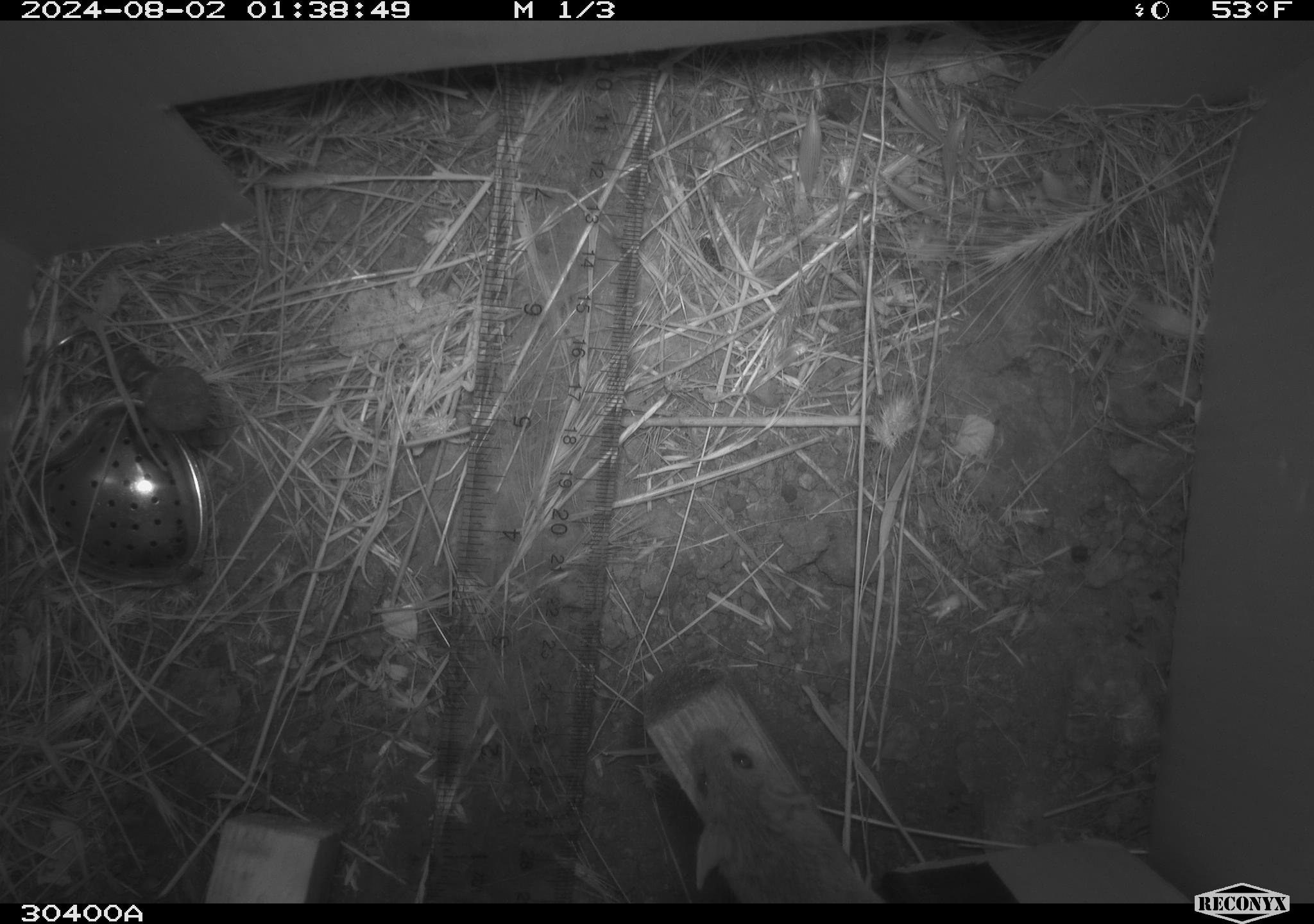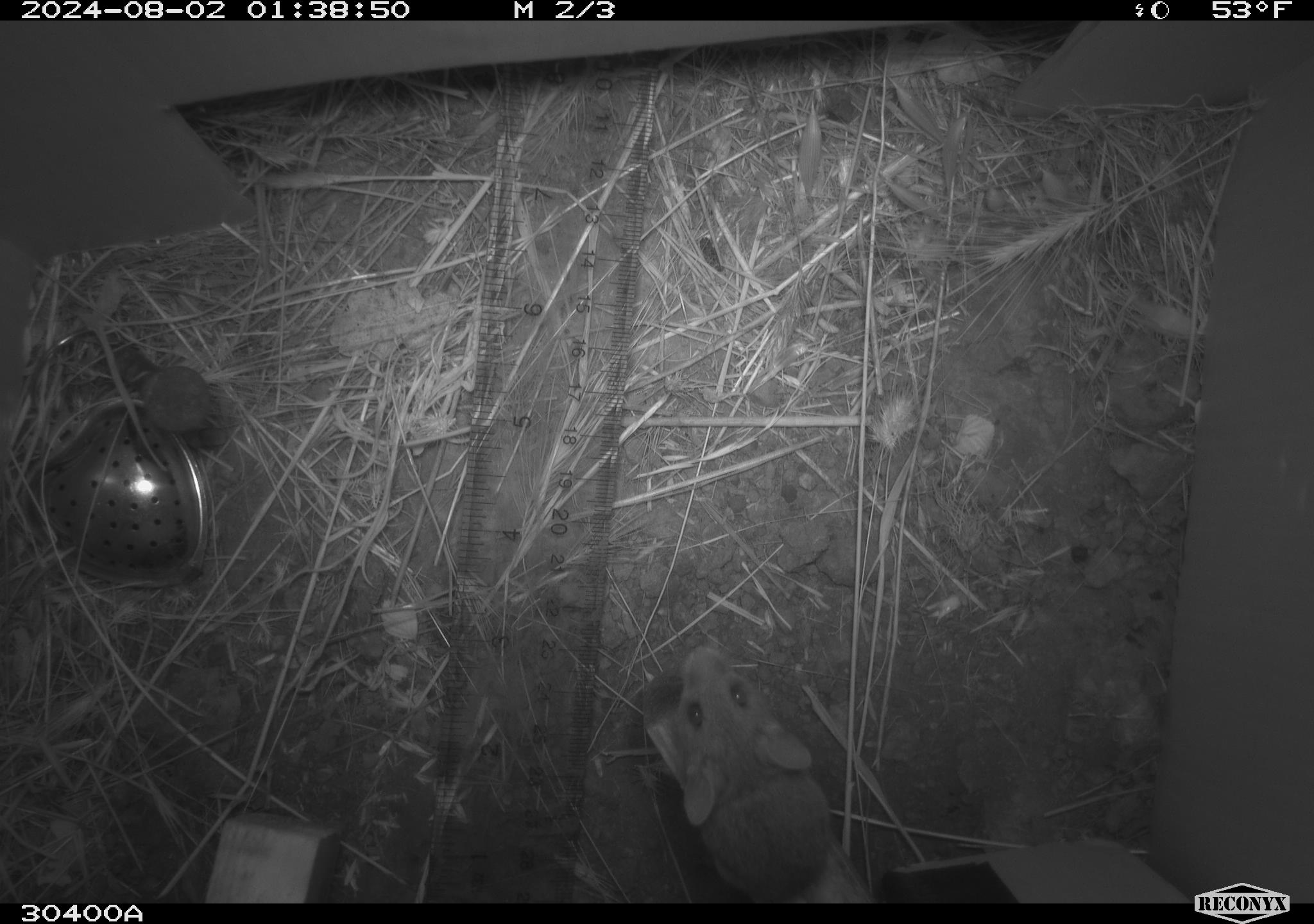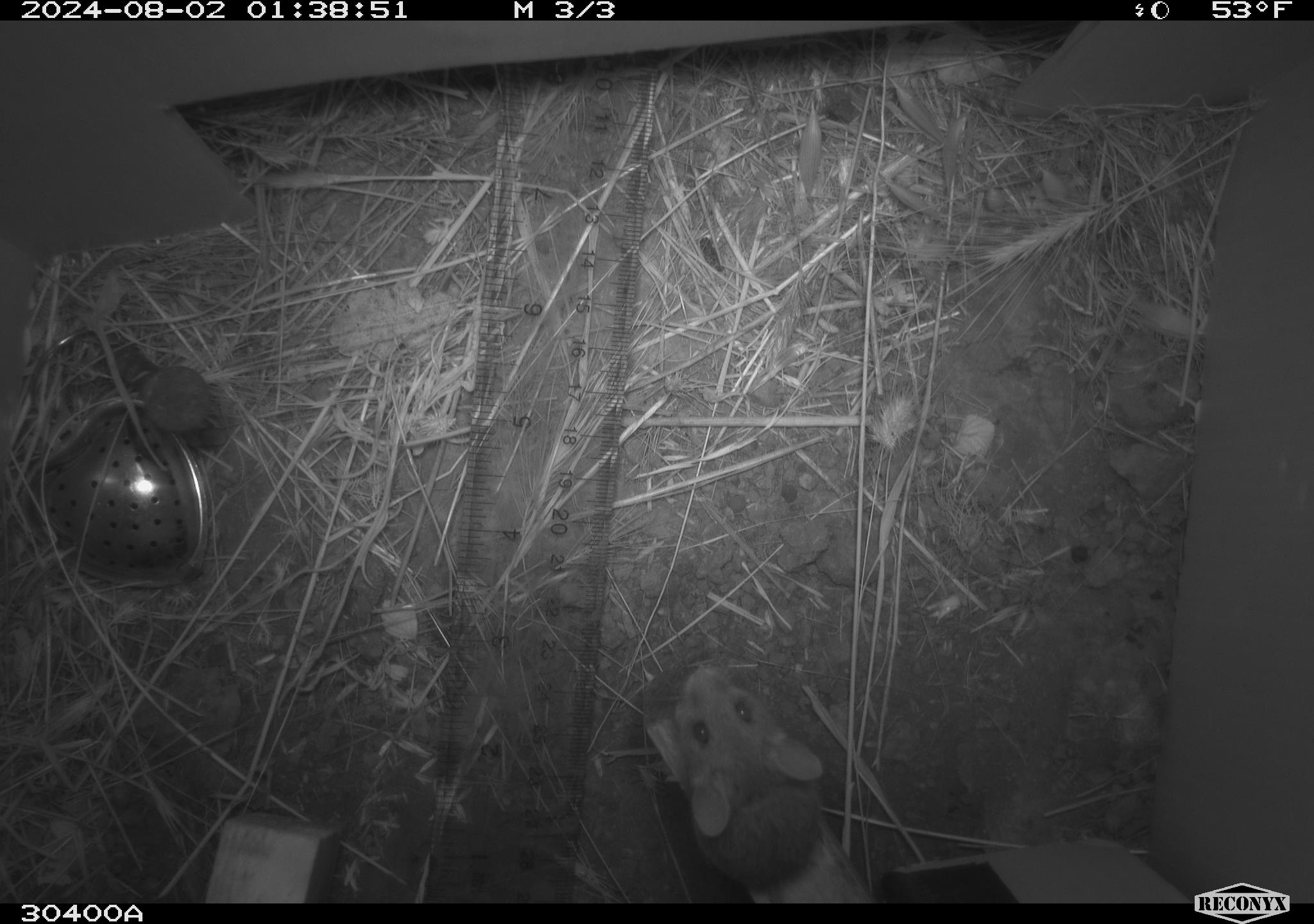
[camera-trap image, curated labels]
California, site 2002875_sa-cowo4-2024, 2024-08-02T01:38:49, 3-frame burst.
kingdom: Animalia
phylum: Chordata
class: Mammalia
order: Rodentia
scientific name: Rodentia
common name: mouse species